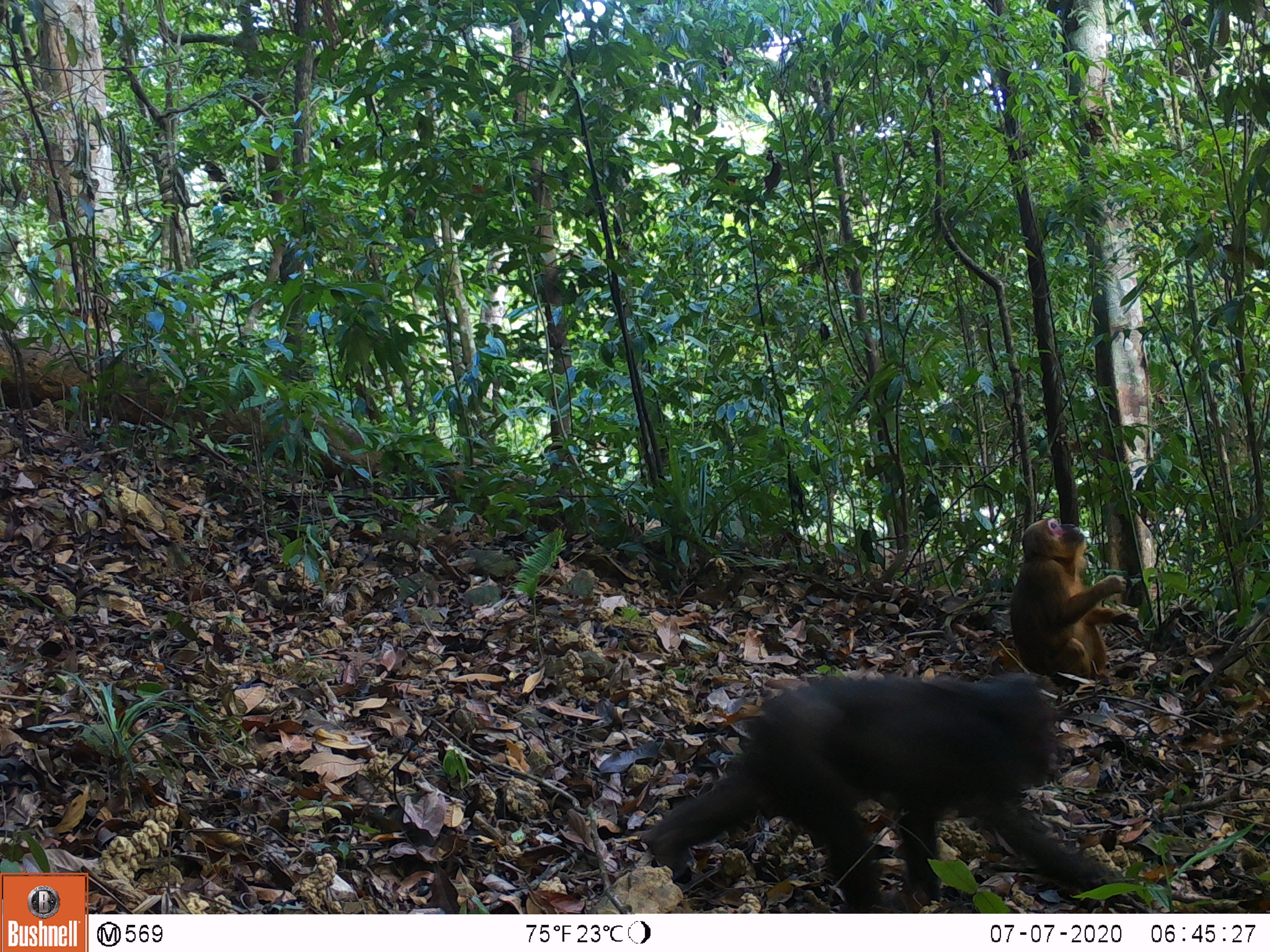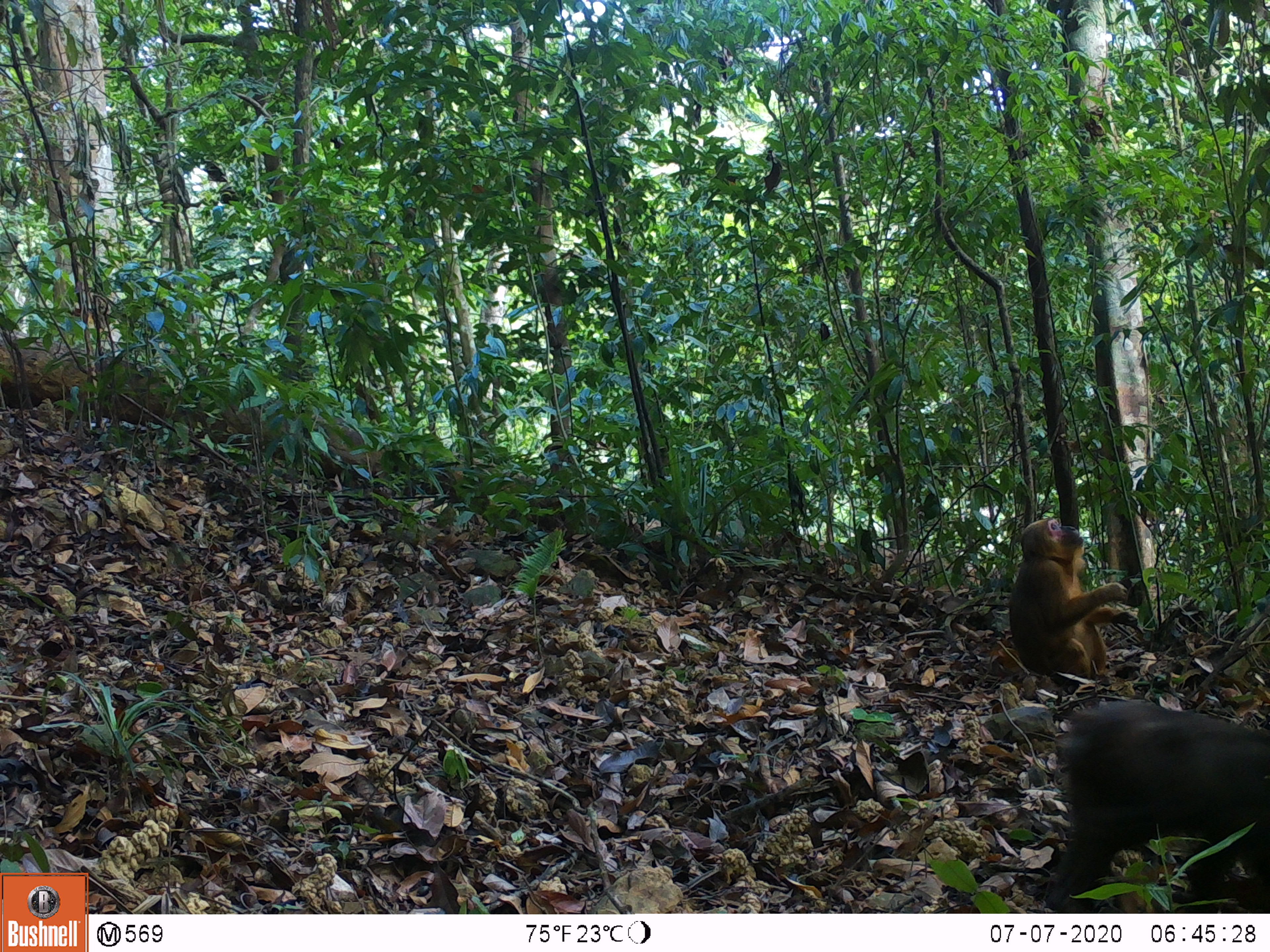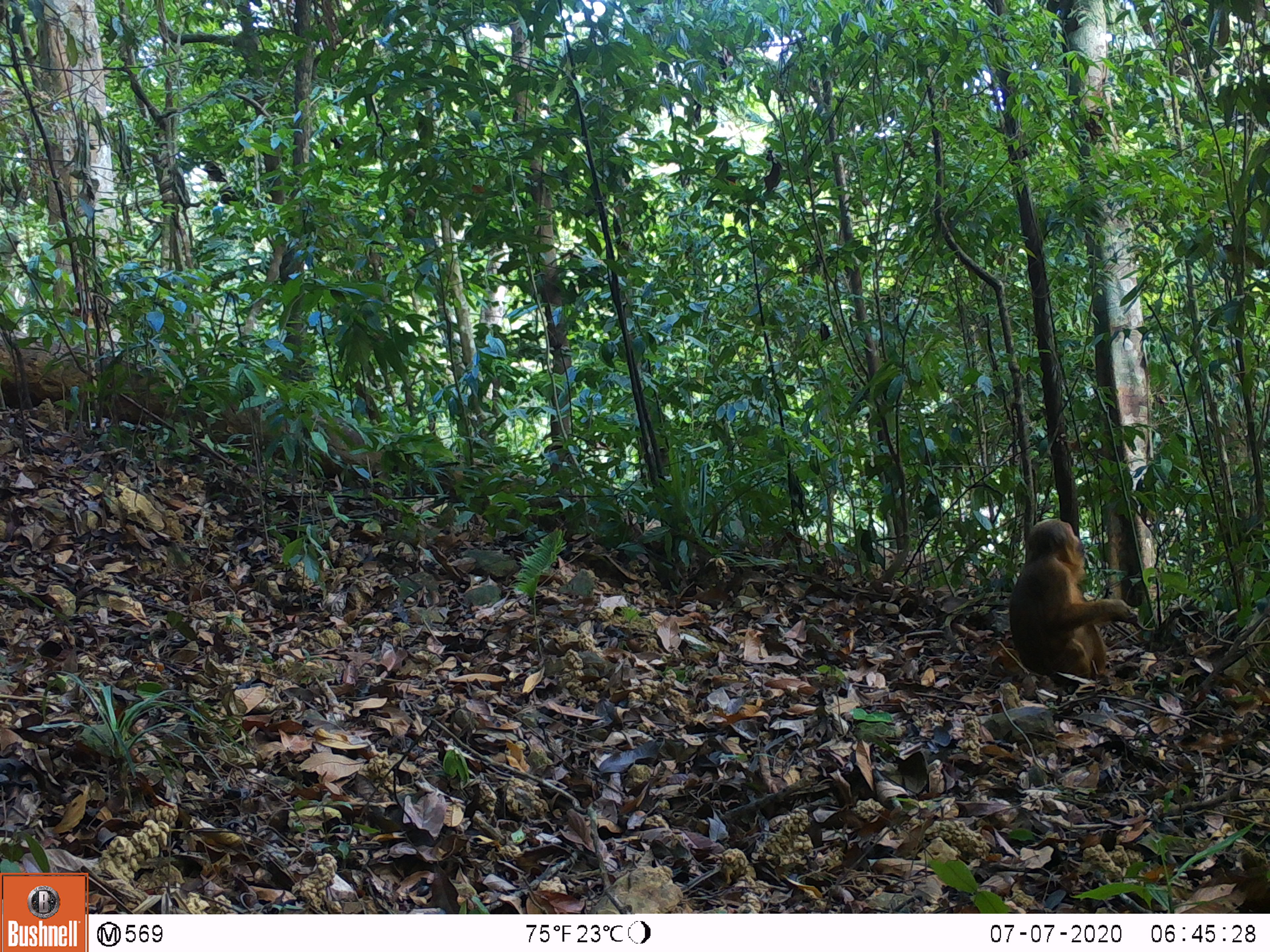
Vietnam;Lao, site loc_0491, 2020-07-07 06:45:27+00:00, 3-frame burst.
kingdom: Animalia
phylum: Chordata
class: Mammalia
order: Primates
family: Cercopithecidae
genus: Macaca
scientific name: Macaca arctoides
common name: stump-tailed macaque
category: stump tailed macaque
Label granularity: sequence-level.